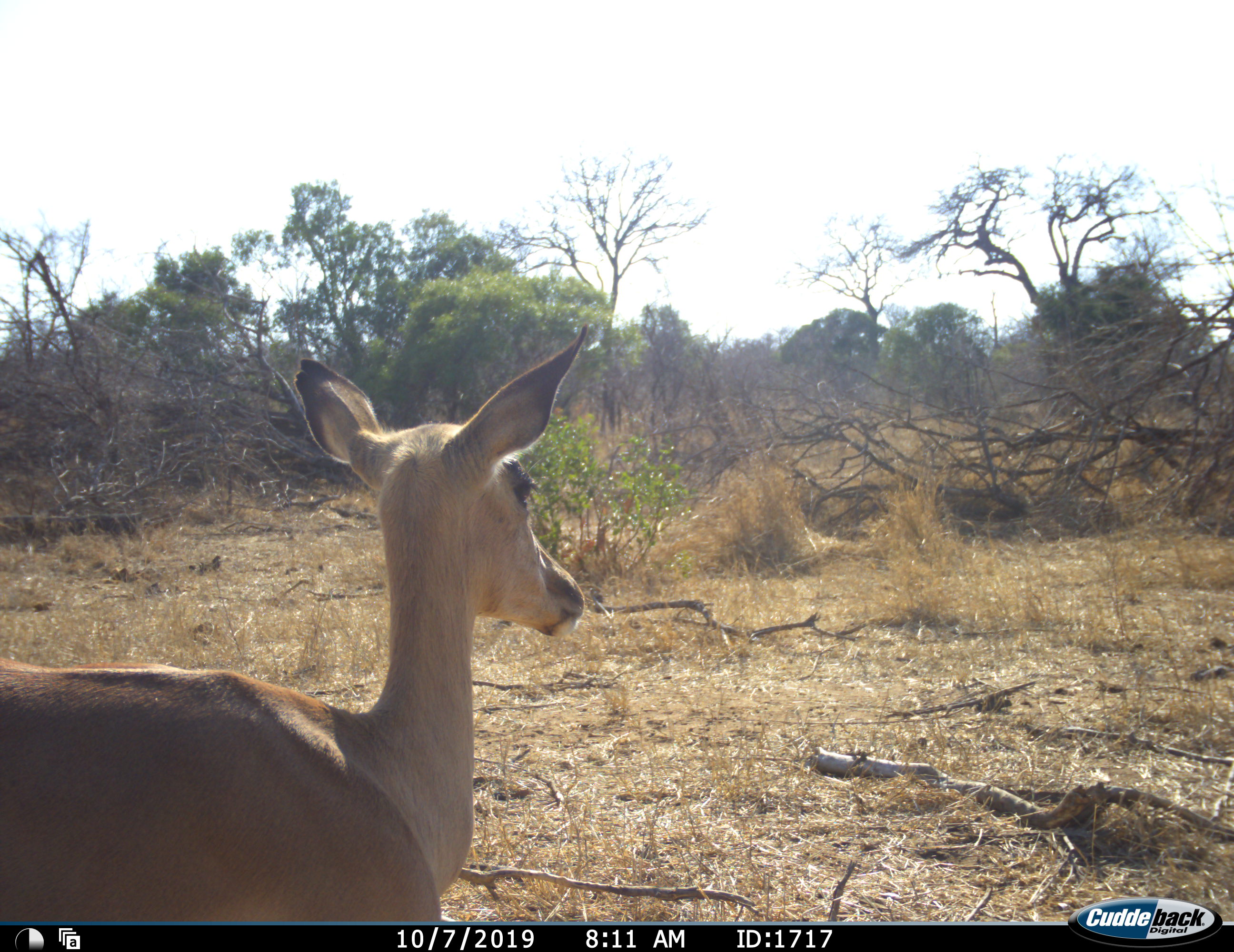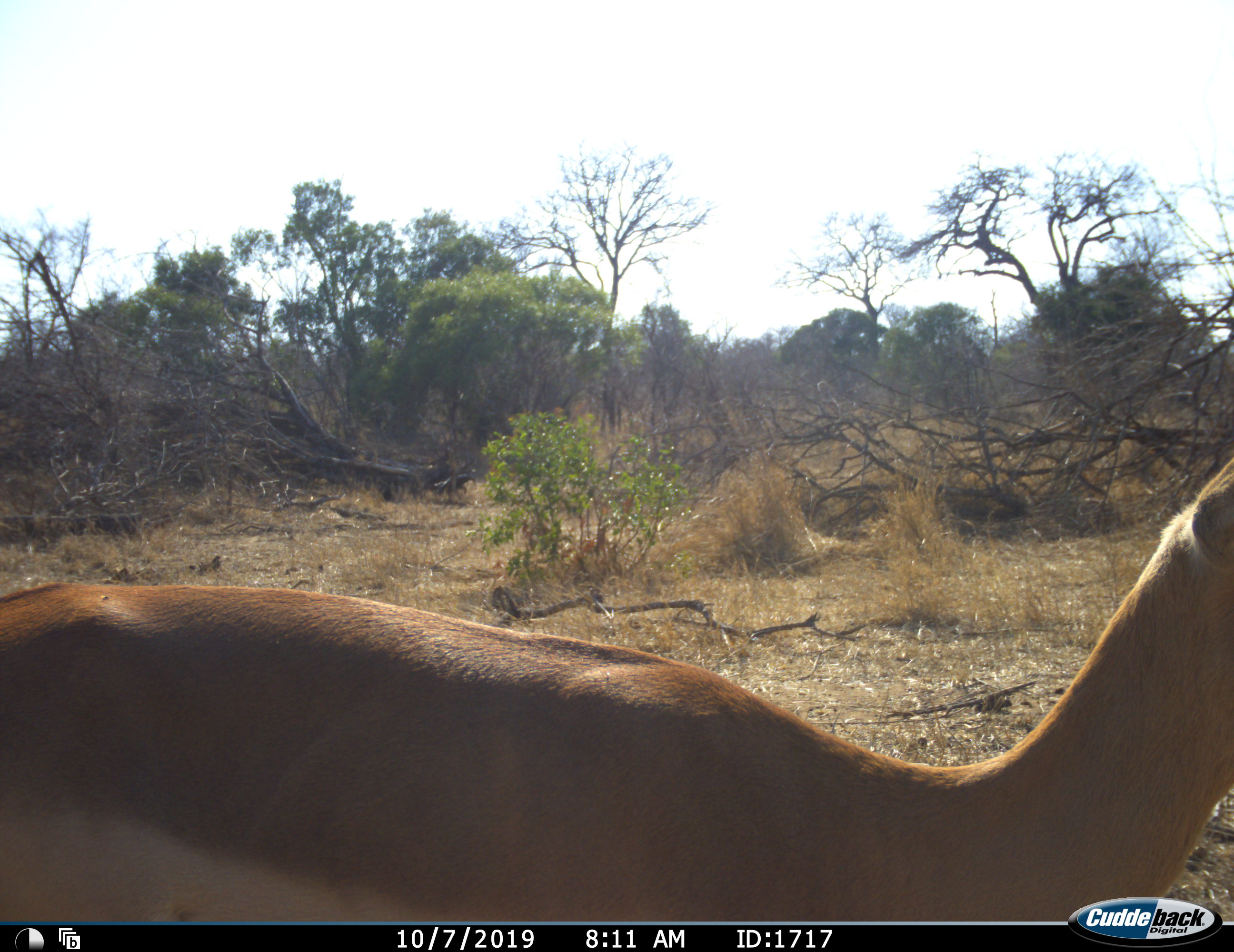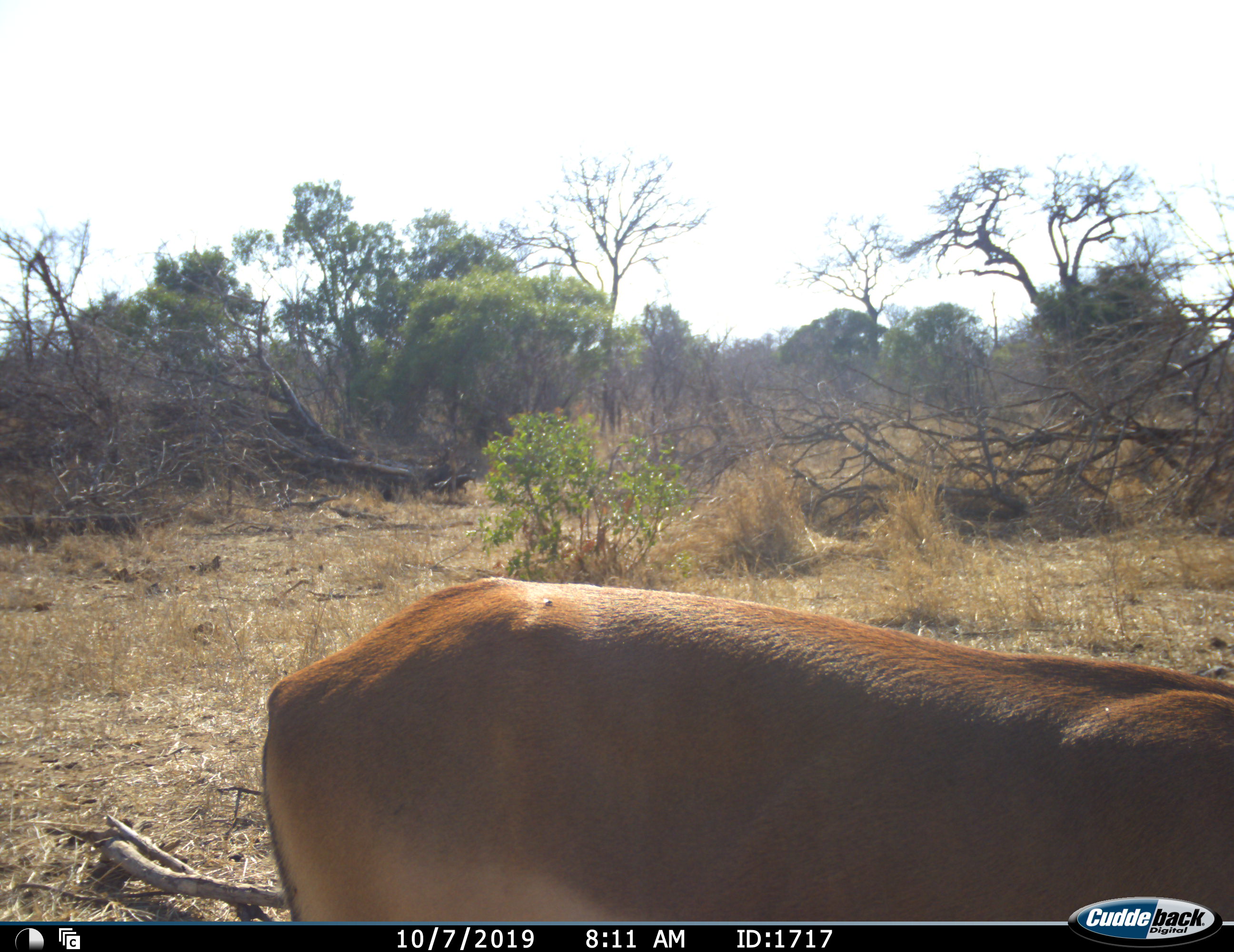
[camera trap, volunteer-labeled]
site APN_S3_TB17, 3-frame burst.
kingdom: Animalia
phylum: Chordata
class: Mammalia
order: Artiodactyla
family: Bovidae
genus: Aepyceros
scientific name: Aepyceros melampus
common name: impala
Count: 1.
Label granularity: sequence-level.